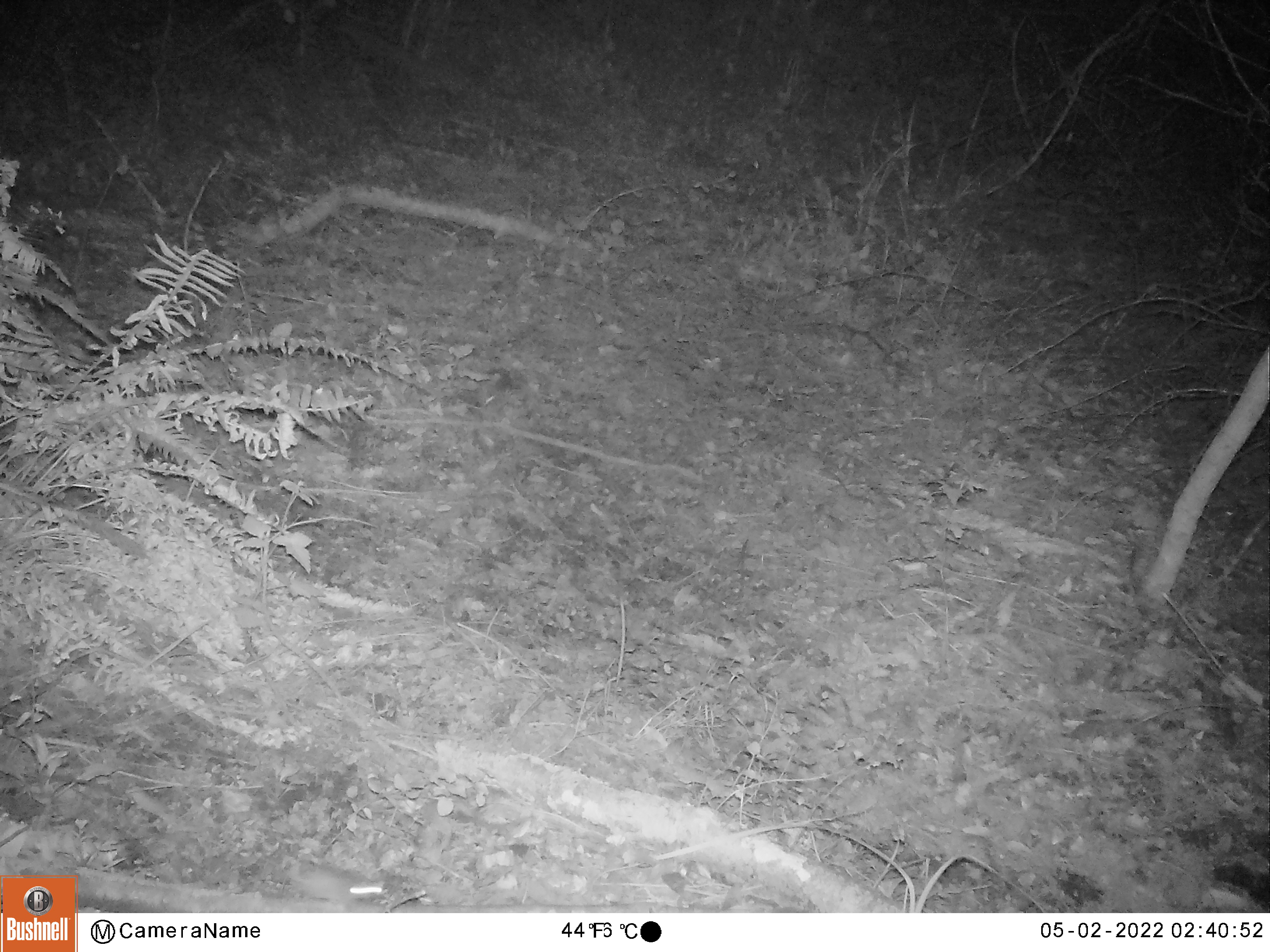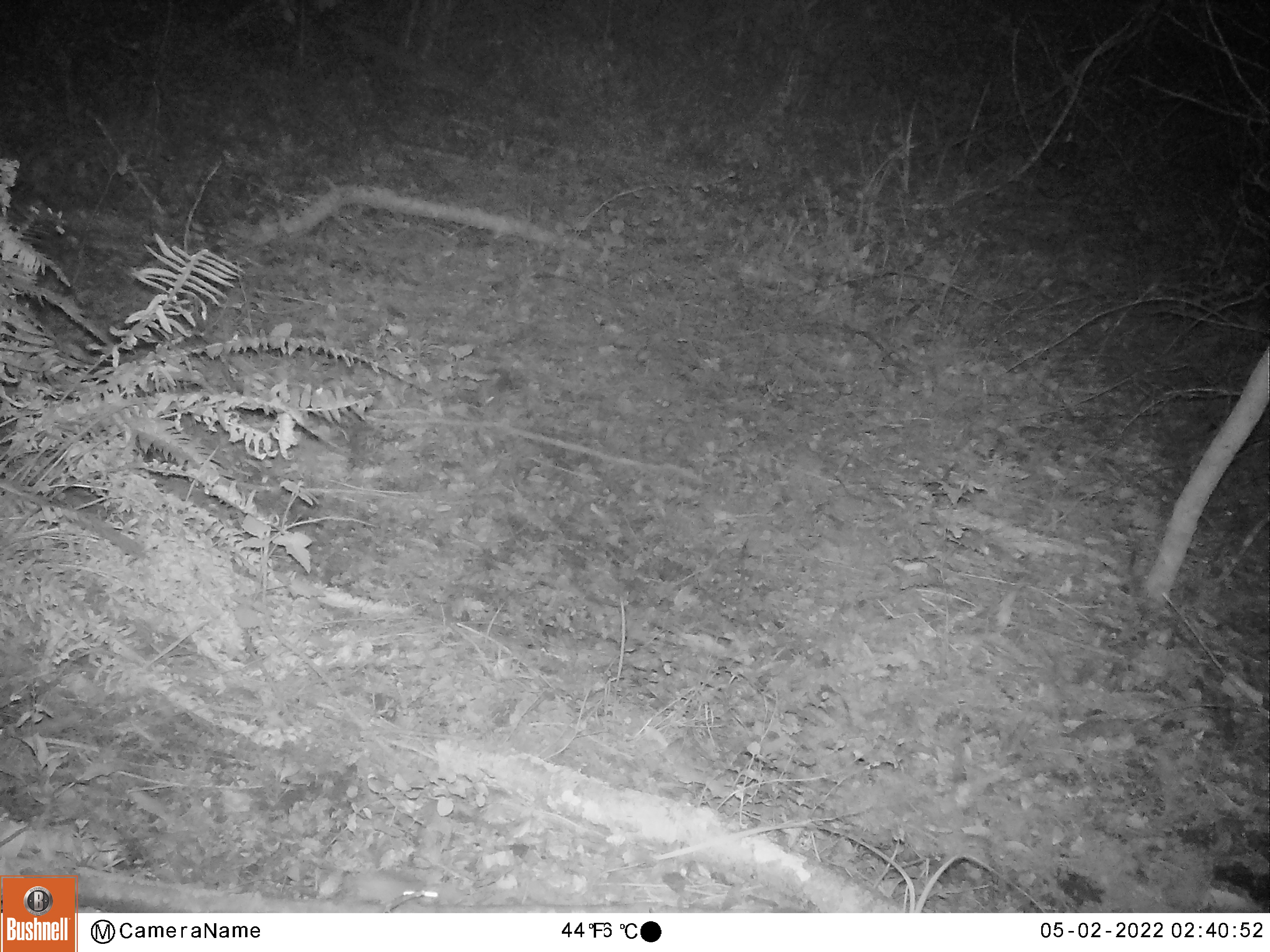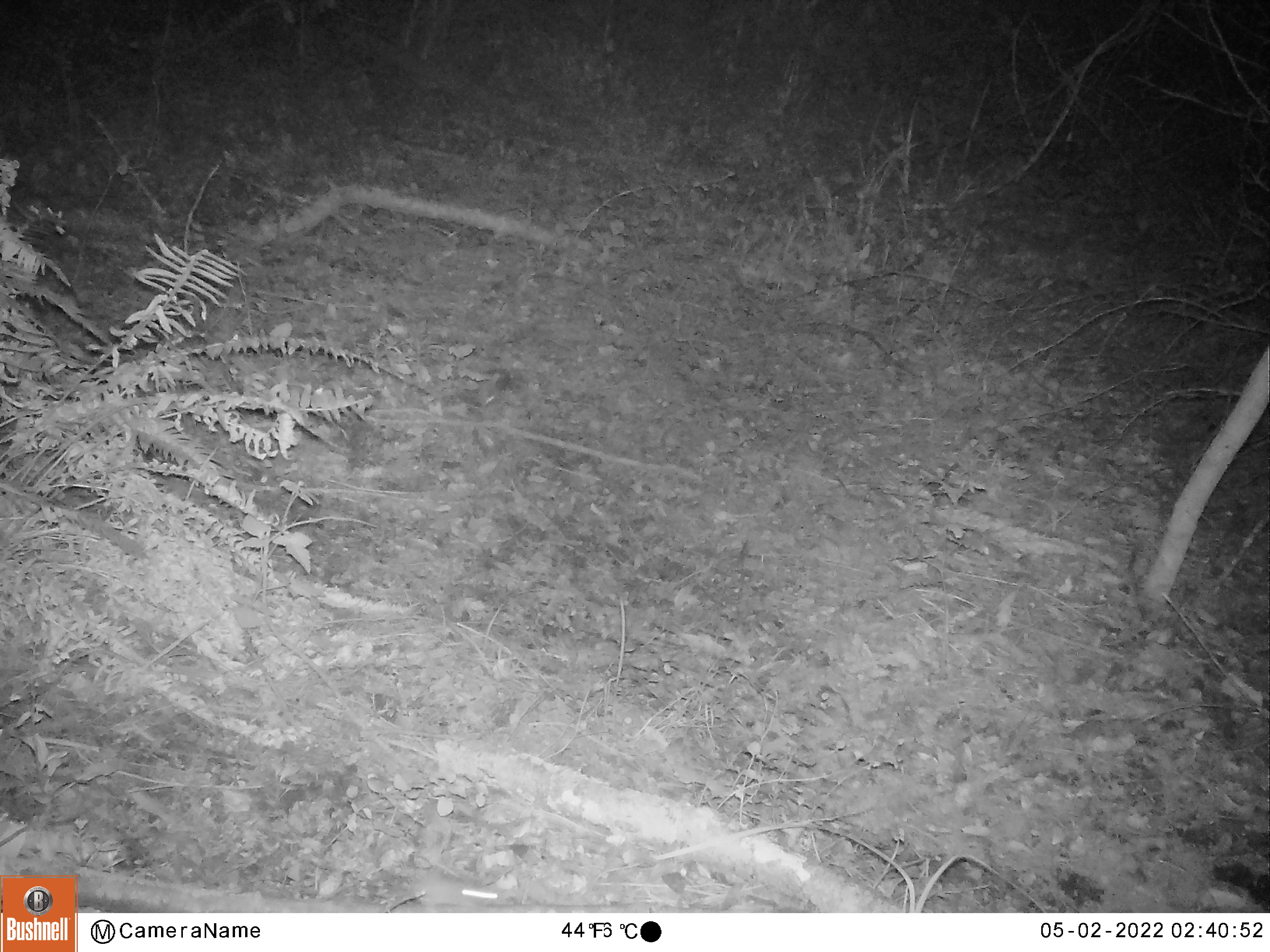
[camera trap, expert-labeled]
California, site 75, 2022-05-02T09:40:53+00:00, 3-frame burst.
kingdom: Animalia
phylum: Chordata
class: Mammalia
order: Rodentia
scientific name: Rodentia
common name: mouse or rat